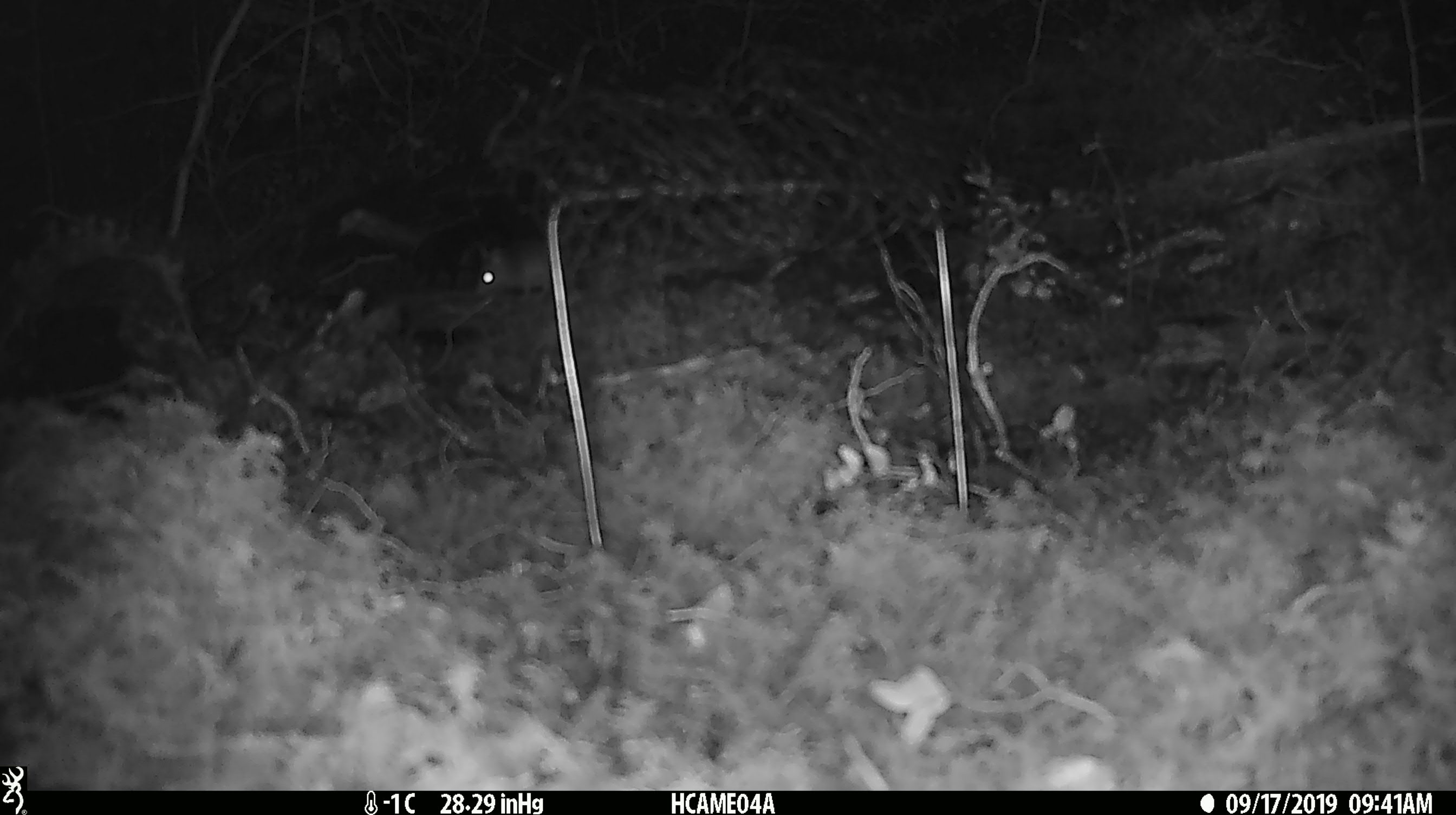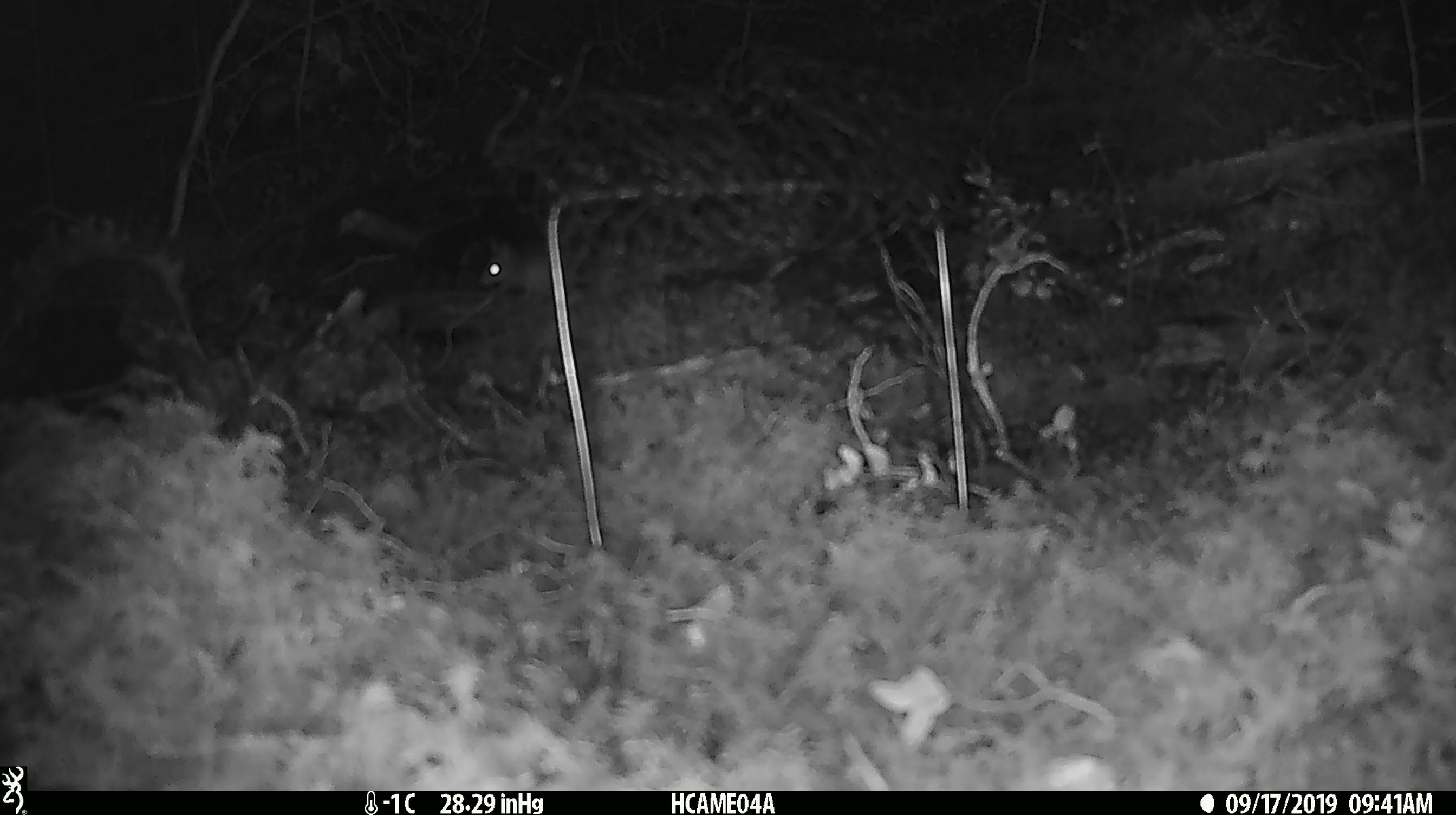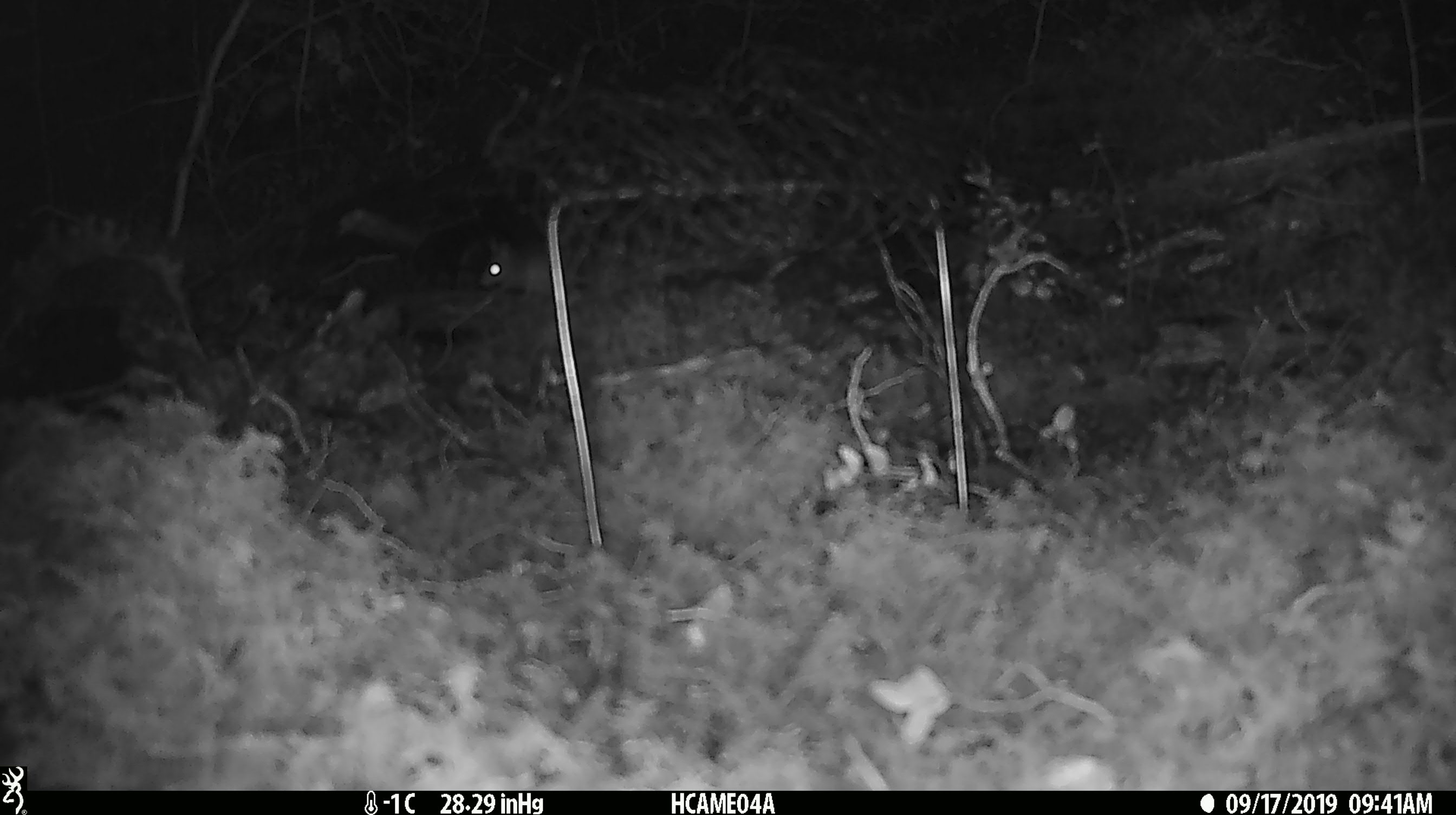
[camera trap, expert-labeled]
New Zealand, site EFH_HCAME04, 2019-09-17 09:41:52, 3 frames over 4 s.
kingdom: Animalia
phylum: Chordata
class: Mammalia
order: Rodentia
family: Muridae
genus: Mus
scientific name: Mus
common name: mouse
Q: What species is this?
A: Mouse (Mus).